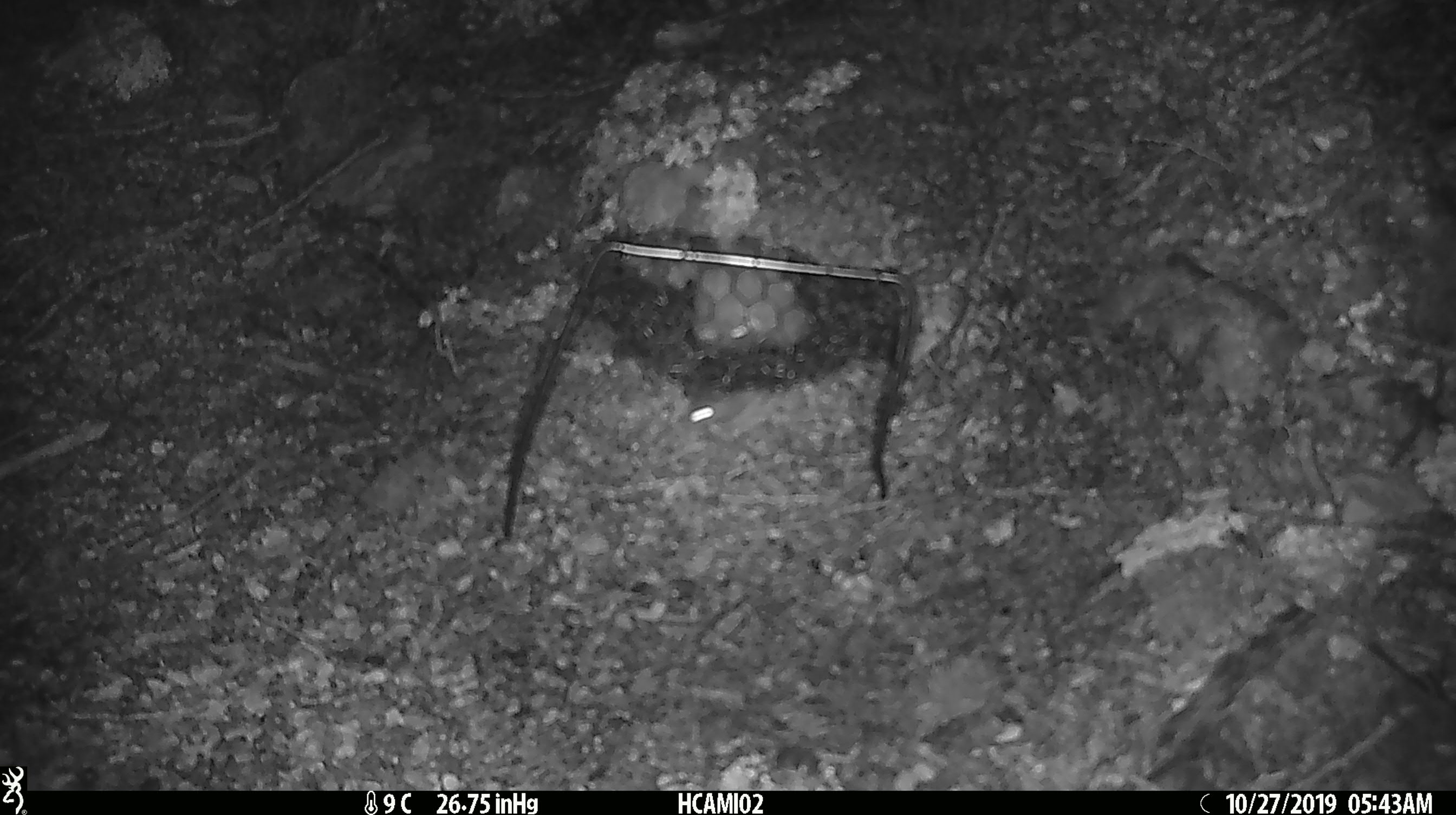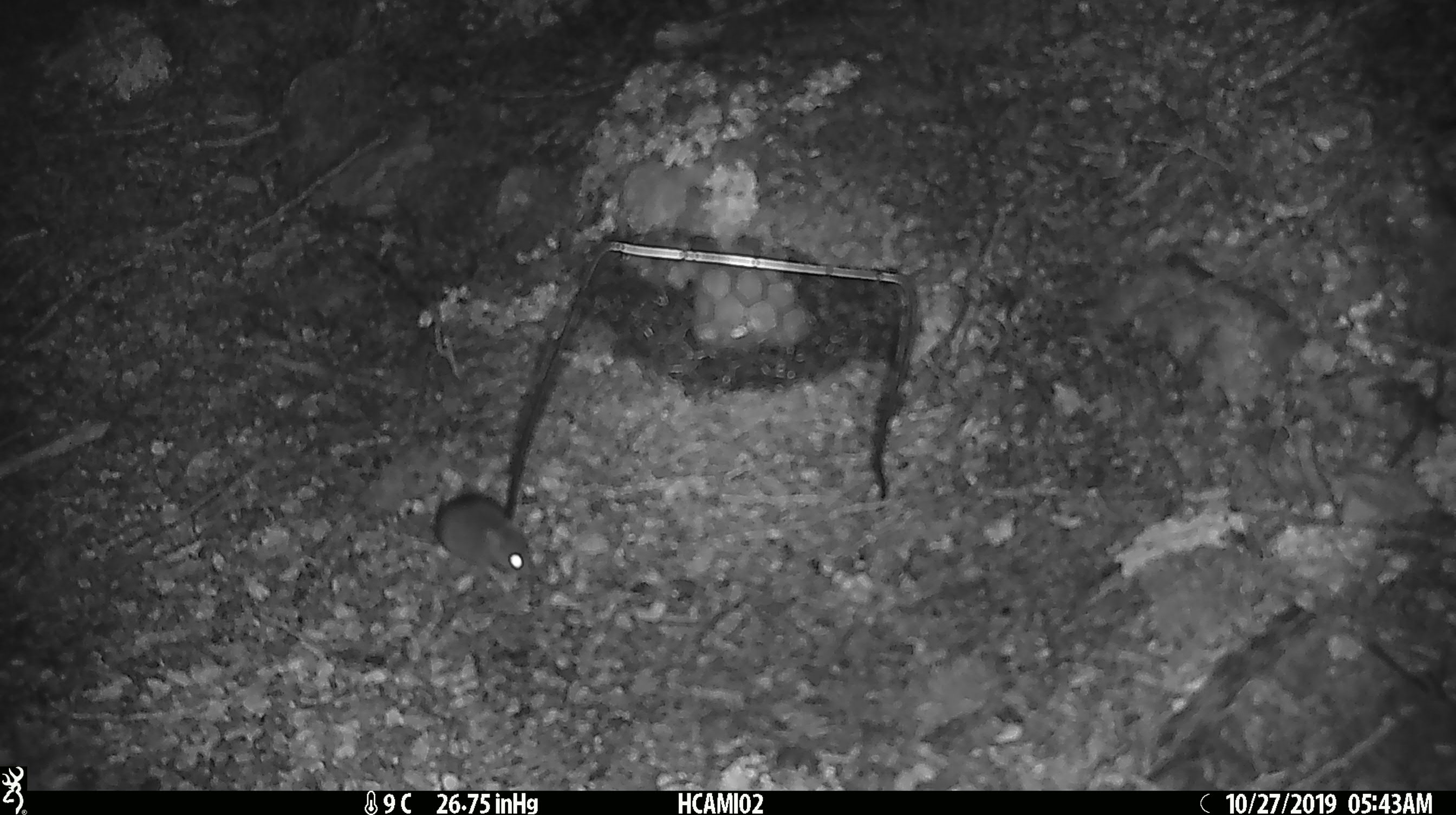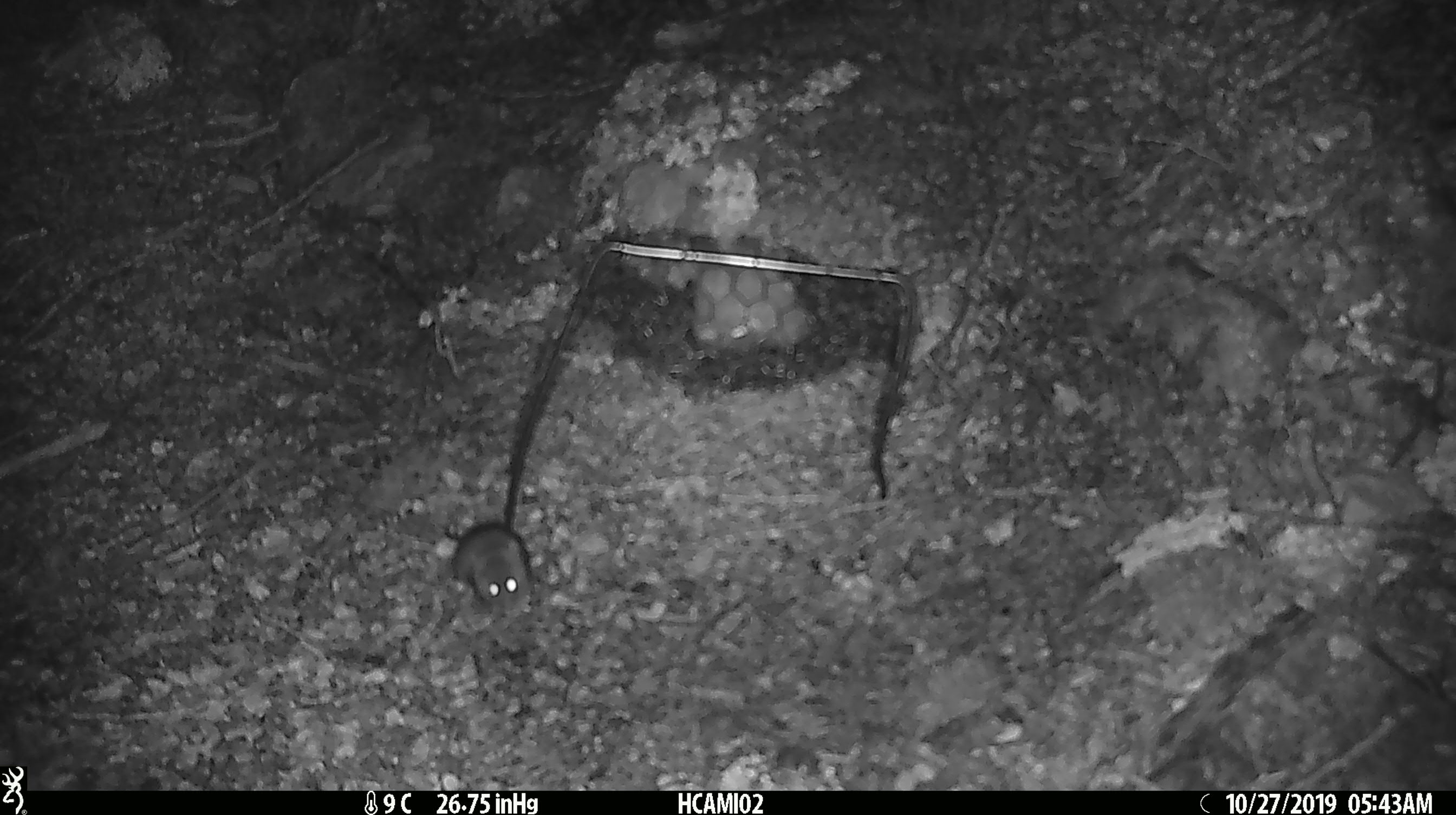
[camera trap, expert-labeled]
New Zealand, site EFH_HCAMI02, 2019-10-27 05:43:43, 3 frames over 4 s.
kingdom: Animalia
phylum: Chordata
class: Mammalia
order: Rodentia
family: Muridae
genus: Mus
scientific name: Mus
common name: mouse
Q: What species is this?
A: Mouse (Mus).